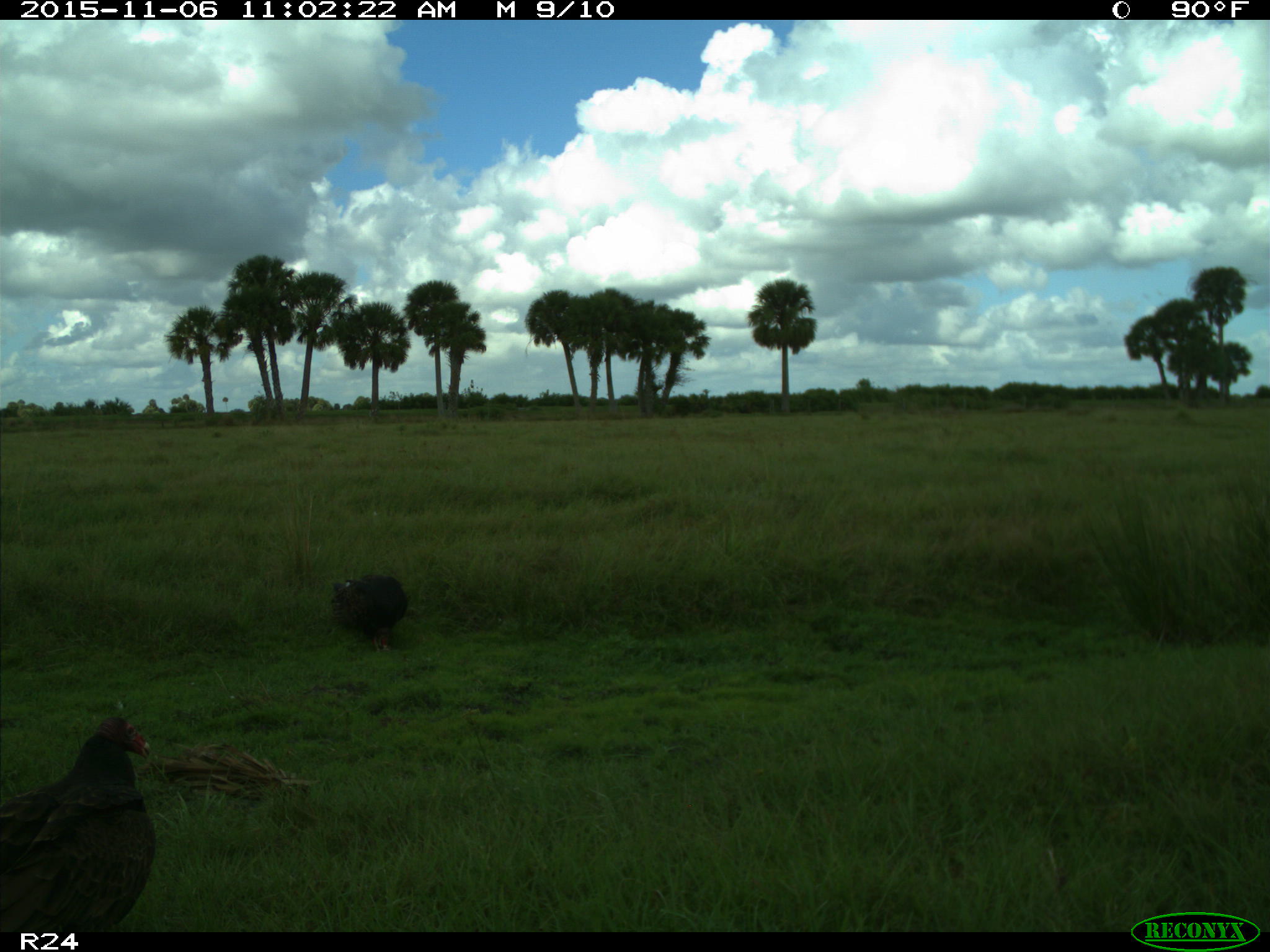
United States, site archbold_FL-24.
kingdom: Animalia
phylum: Chordata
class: Aves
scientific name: Aves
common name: birds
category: unidentified bird